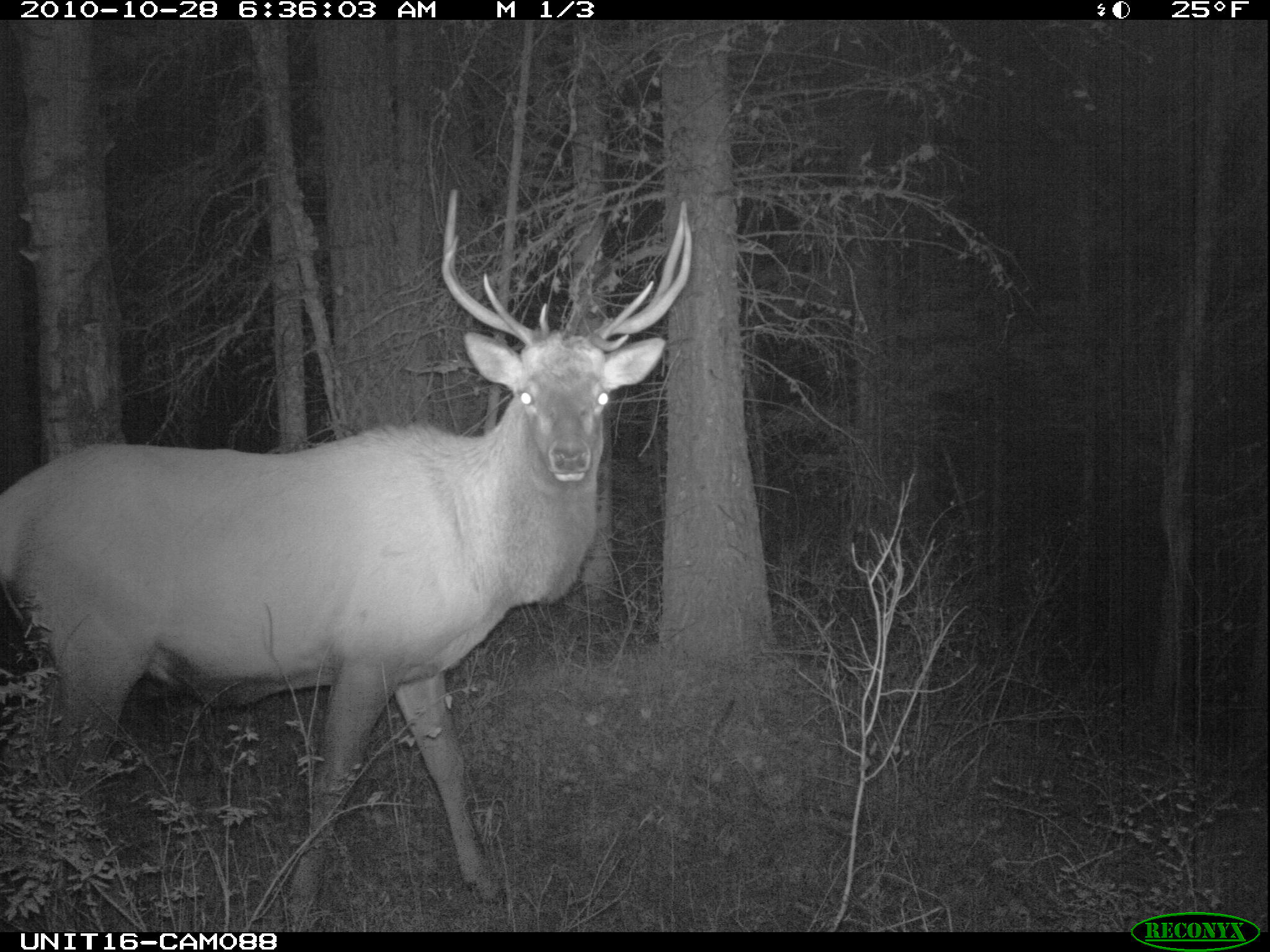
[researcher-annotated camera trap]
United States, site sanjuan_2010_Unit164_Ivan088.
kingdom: Animalia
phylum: Chordata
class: Mammalia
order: Artiodactyla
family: Cervidae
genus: Cervus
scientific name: Cervus elaphus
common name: red deer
Cervus elaphus (red deer).